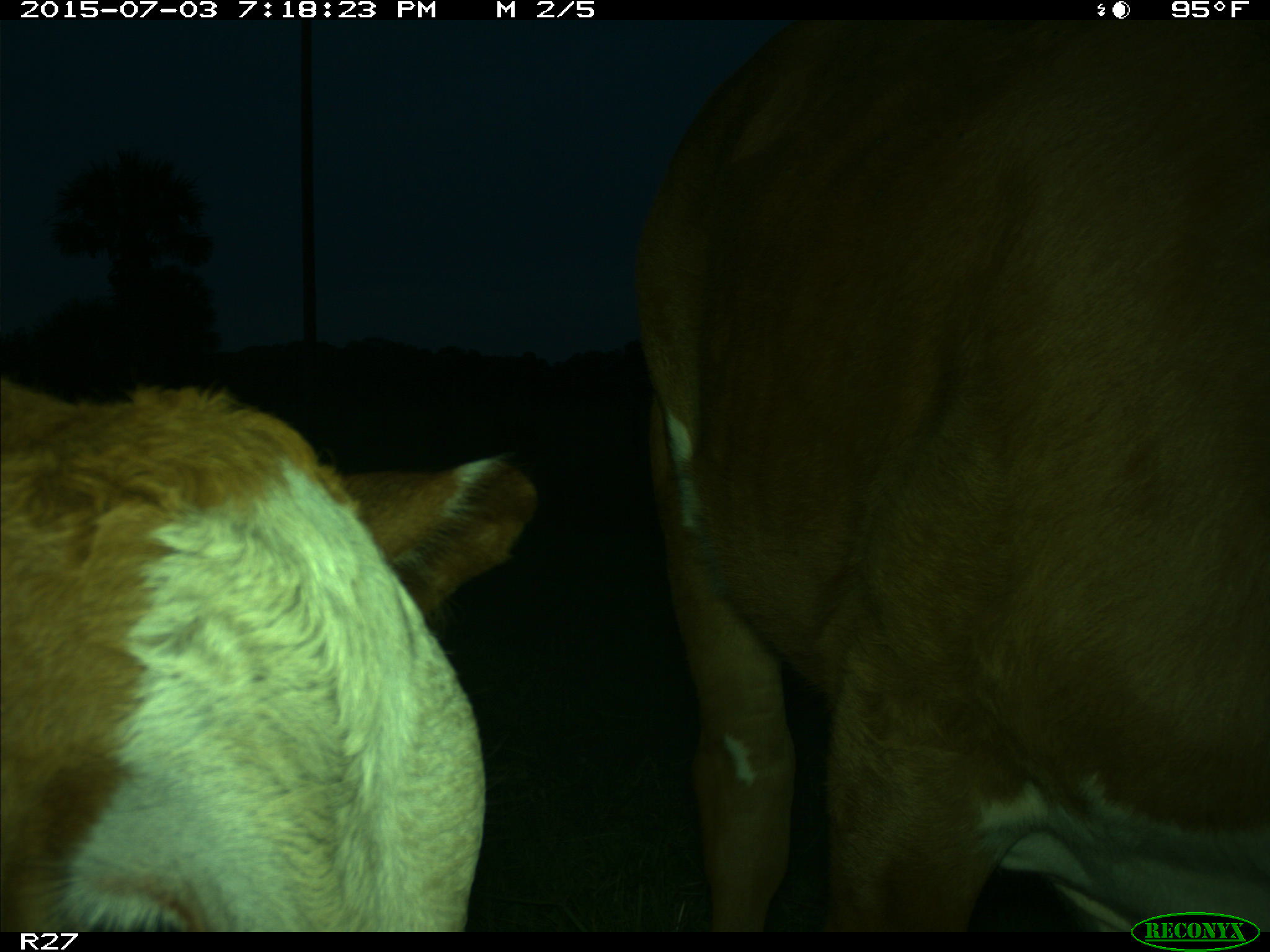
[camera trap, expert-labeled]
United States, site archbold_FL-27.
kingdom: Animalia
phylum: Chordata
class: Mammalia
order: Artiodactyla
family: Bovidae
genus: Bos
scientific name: Bos taurus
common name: domestic cow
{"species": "Bos taurus (domestic cow)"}